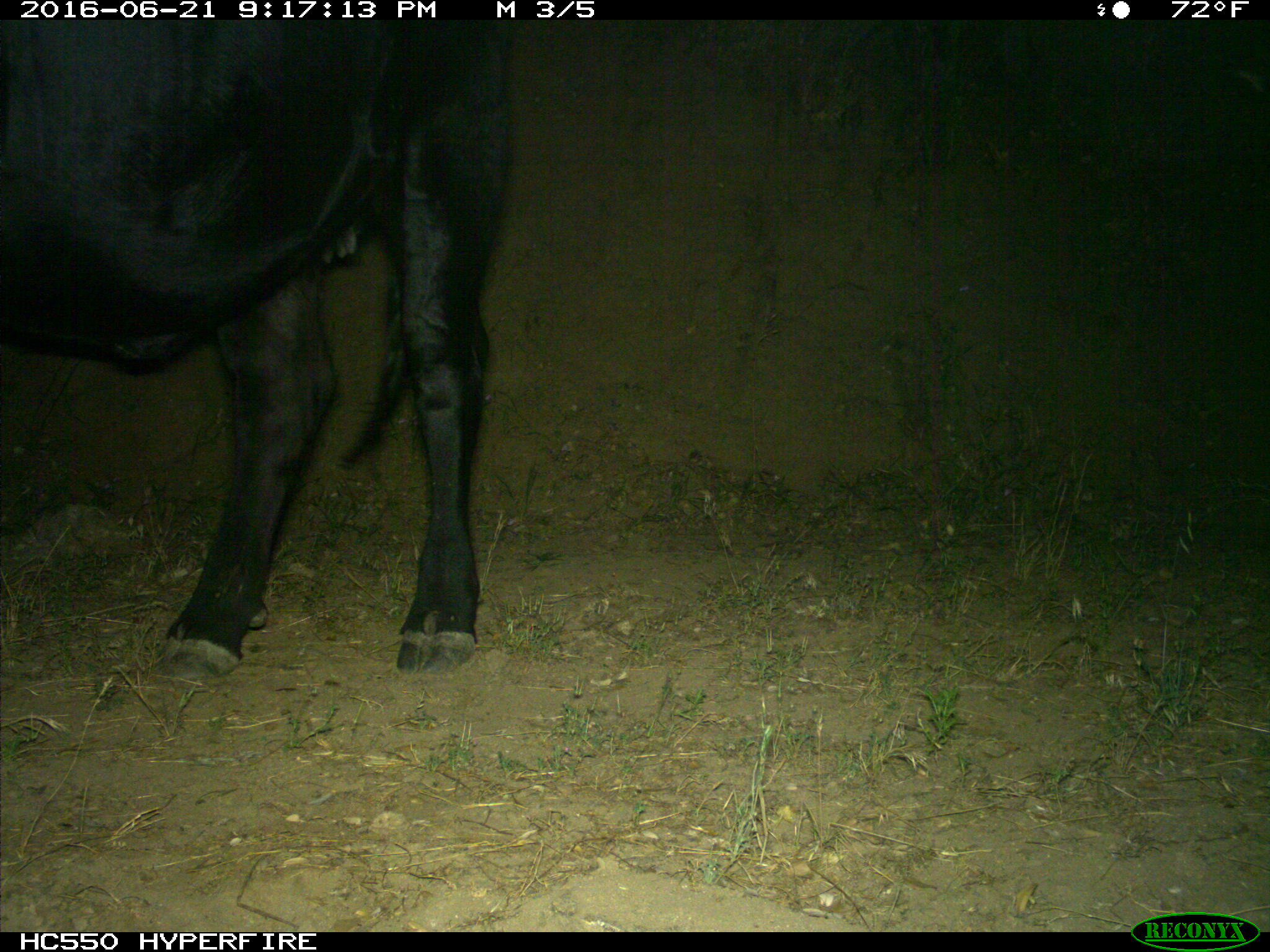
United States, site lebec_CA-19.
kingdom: Animalia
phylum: Chordata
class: Mammalia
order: Artiodactyla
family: Bovidae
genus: Bos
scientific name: Bos taurus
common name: domestic cow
Bos taurus (domestic cow).